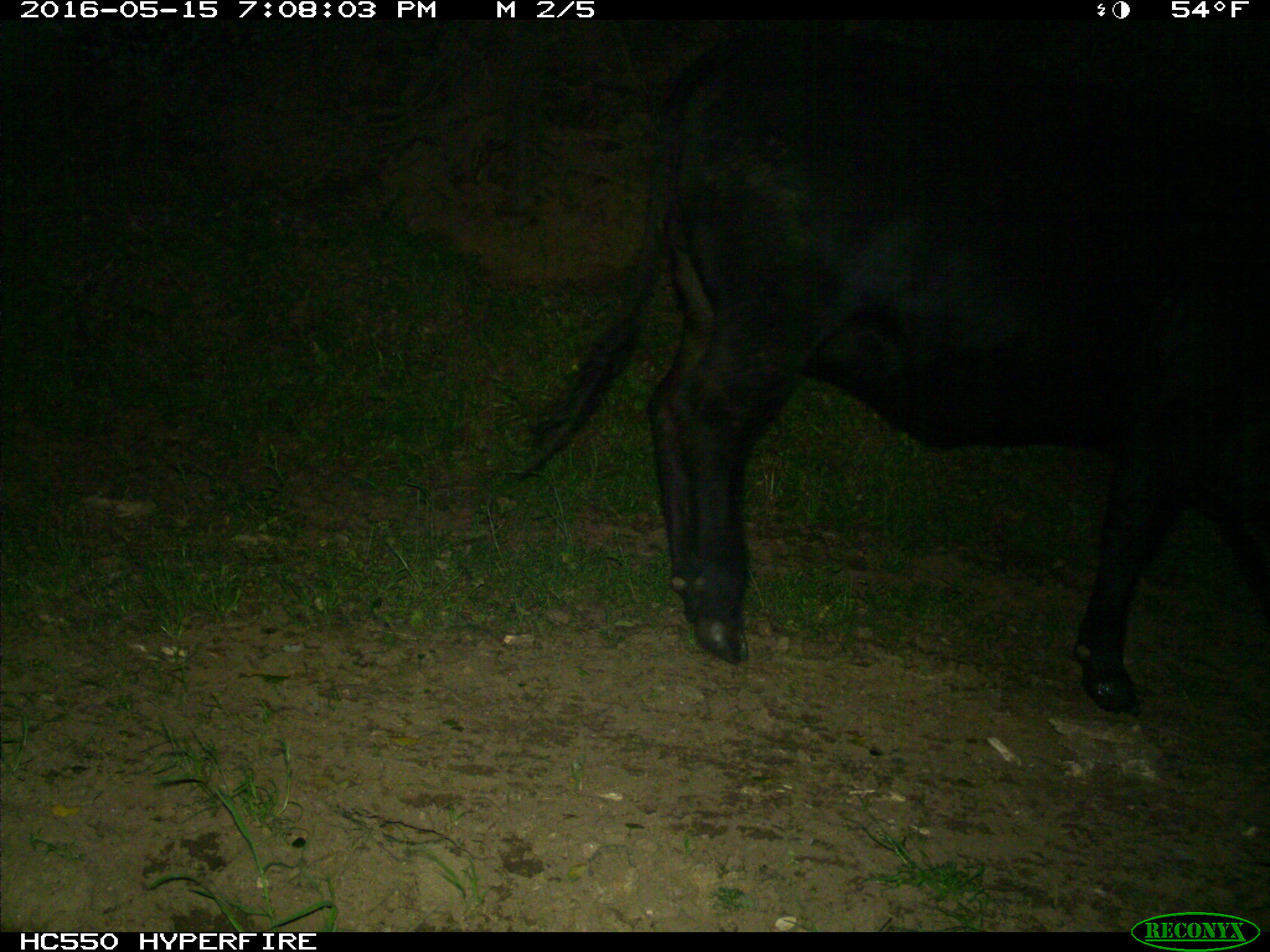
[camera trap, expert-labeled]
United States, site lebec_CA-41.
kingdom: Animalia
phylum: Chordata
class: Mammalia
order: Artiodactyla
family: Bovidae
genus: Bos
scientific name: Bos taurus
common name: domestic cow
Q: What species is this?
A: Bos taurus (domestic cow).